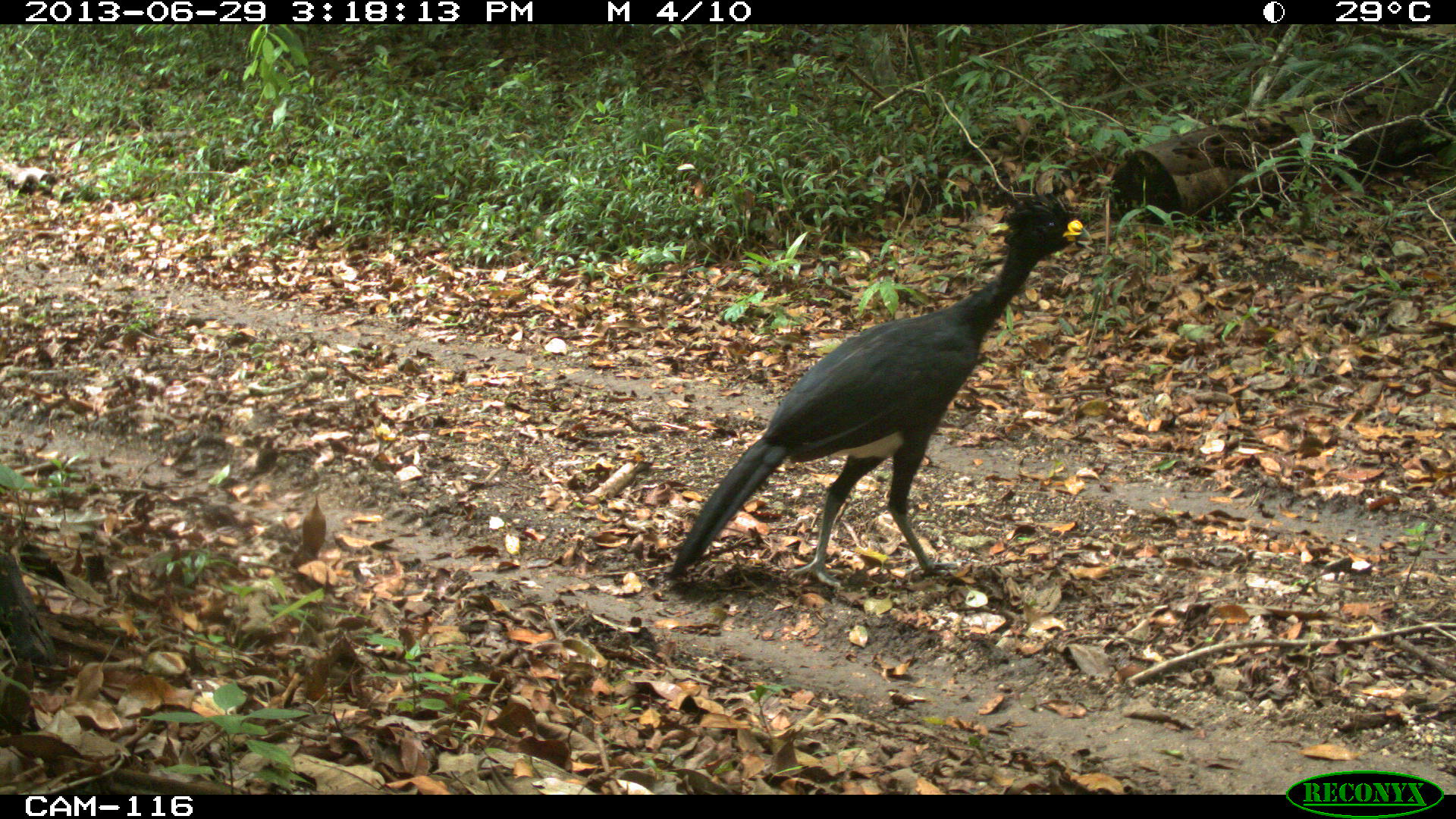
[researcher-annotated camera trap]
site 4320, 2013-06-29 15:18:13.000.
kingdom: Animalia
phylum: Chordata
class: Aves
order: Galliformes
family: Cracidae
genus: Crax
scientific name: Crax rubra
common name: great curassow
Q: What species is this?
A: Crax rubra (great curassow).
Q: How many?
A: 1.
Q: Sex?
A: Male.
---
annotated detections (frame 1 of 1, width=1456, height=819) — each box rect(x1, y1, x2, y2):
crax rubra: rect(666, 188, 1092, 588)